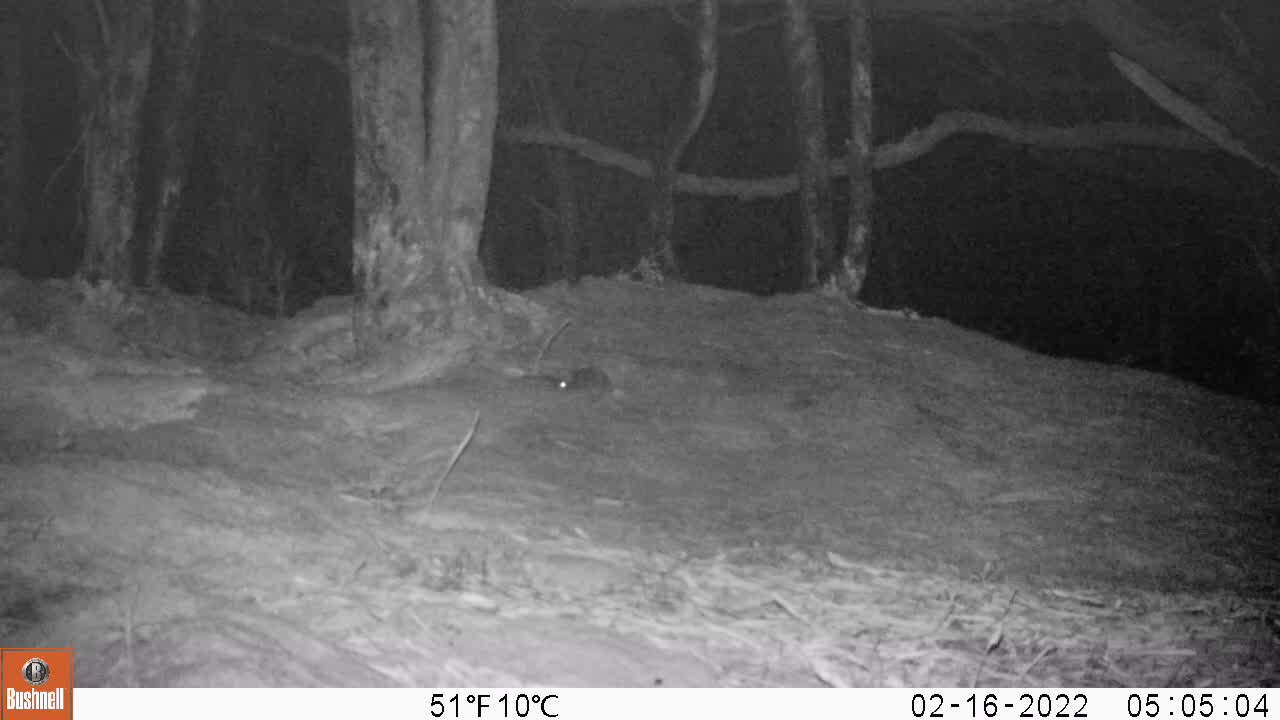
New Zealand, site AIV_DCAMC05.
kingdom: Animalia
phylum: Chordata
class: Mammalia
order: Rodentia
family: Muridae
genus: Mus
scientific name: Mus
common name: mouse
Mouse (Mus).